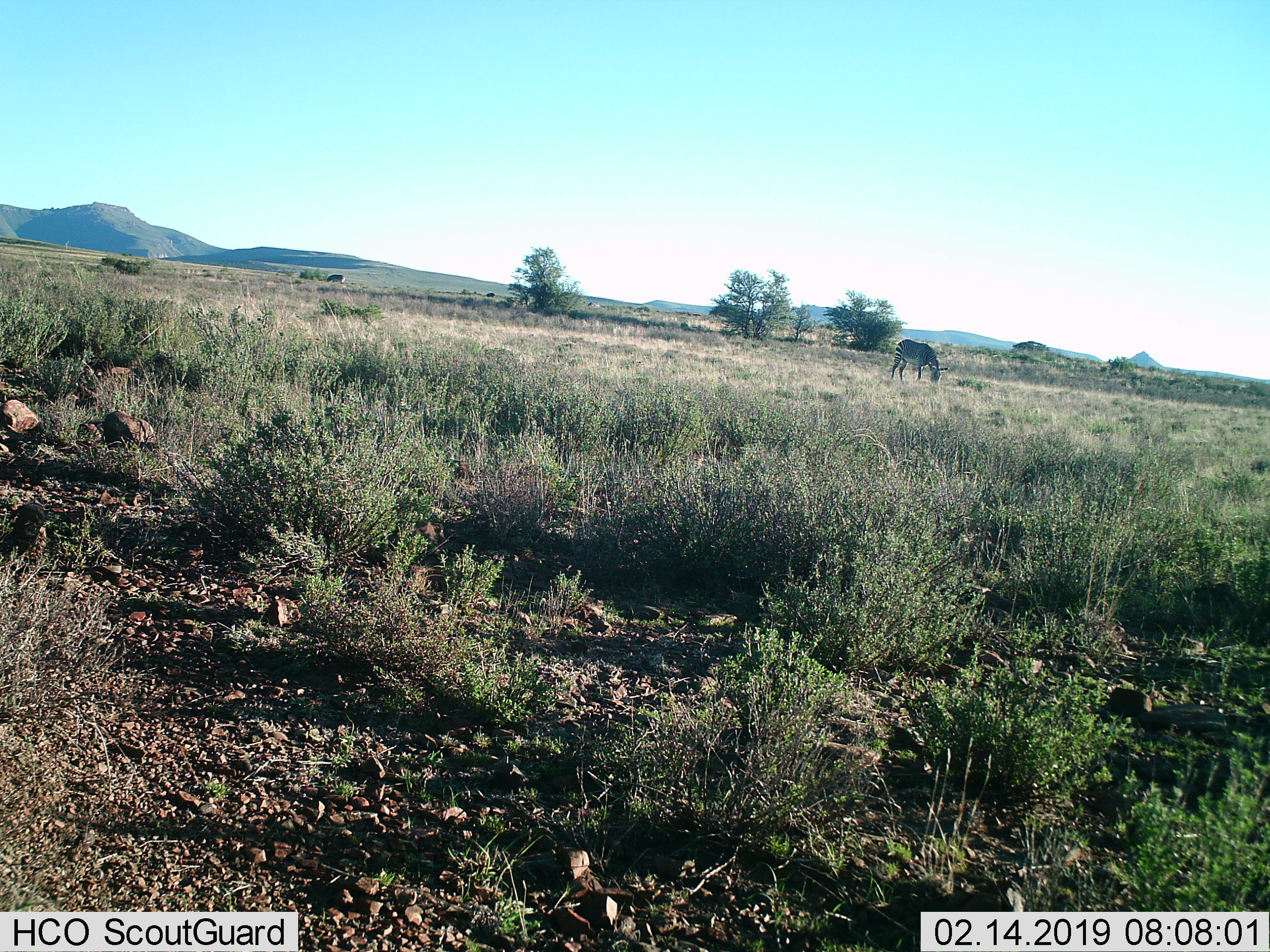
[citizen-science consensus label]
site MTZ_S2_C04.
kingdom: Animalia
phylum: Chordata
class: Mammalia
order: Perissodactyla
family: Equidae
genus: Equus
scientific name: Equus zebra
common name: mountain zebra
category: zebramountain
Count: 2.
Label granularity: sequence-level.